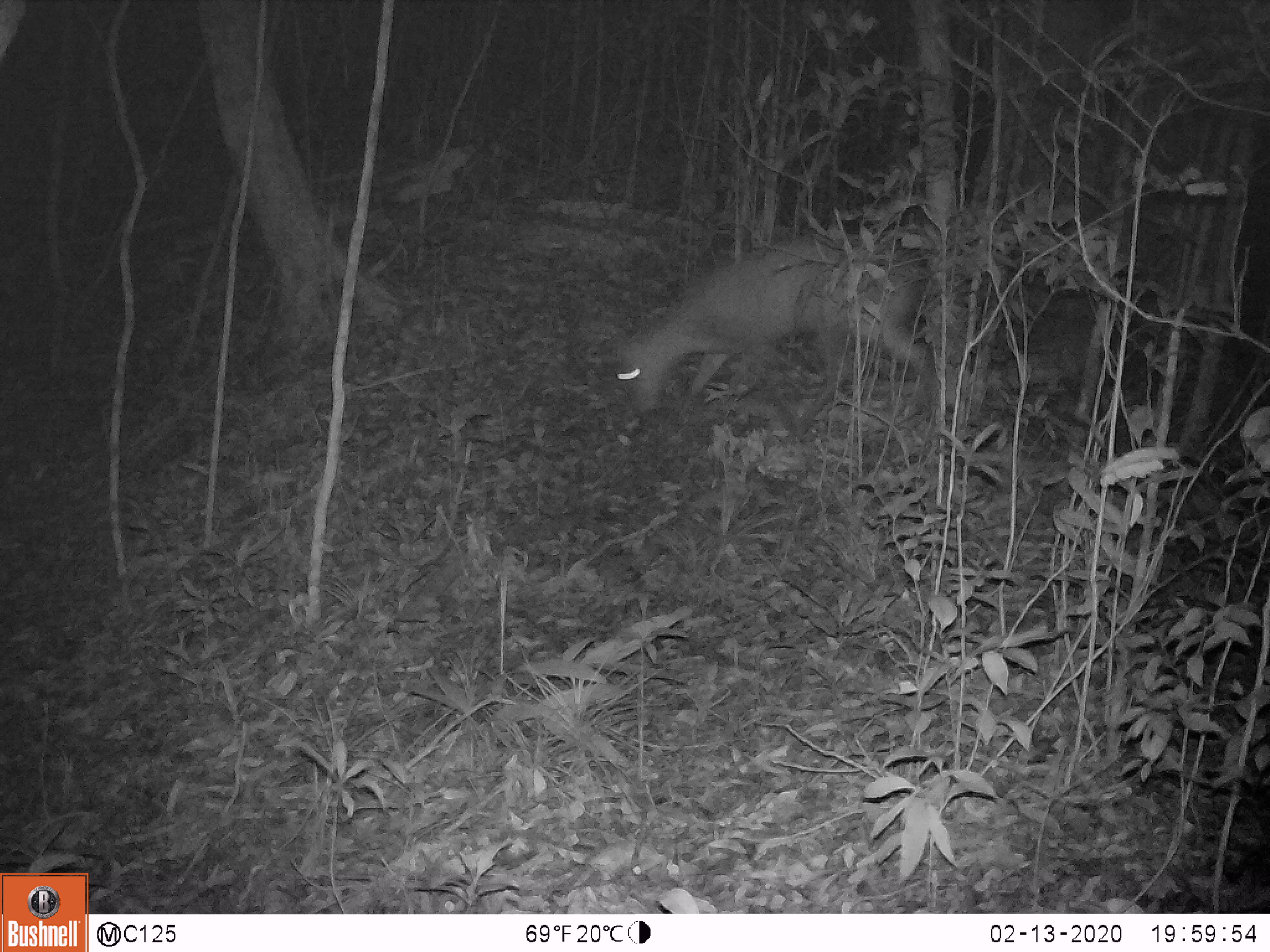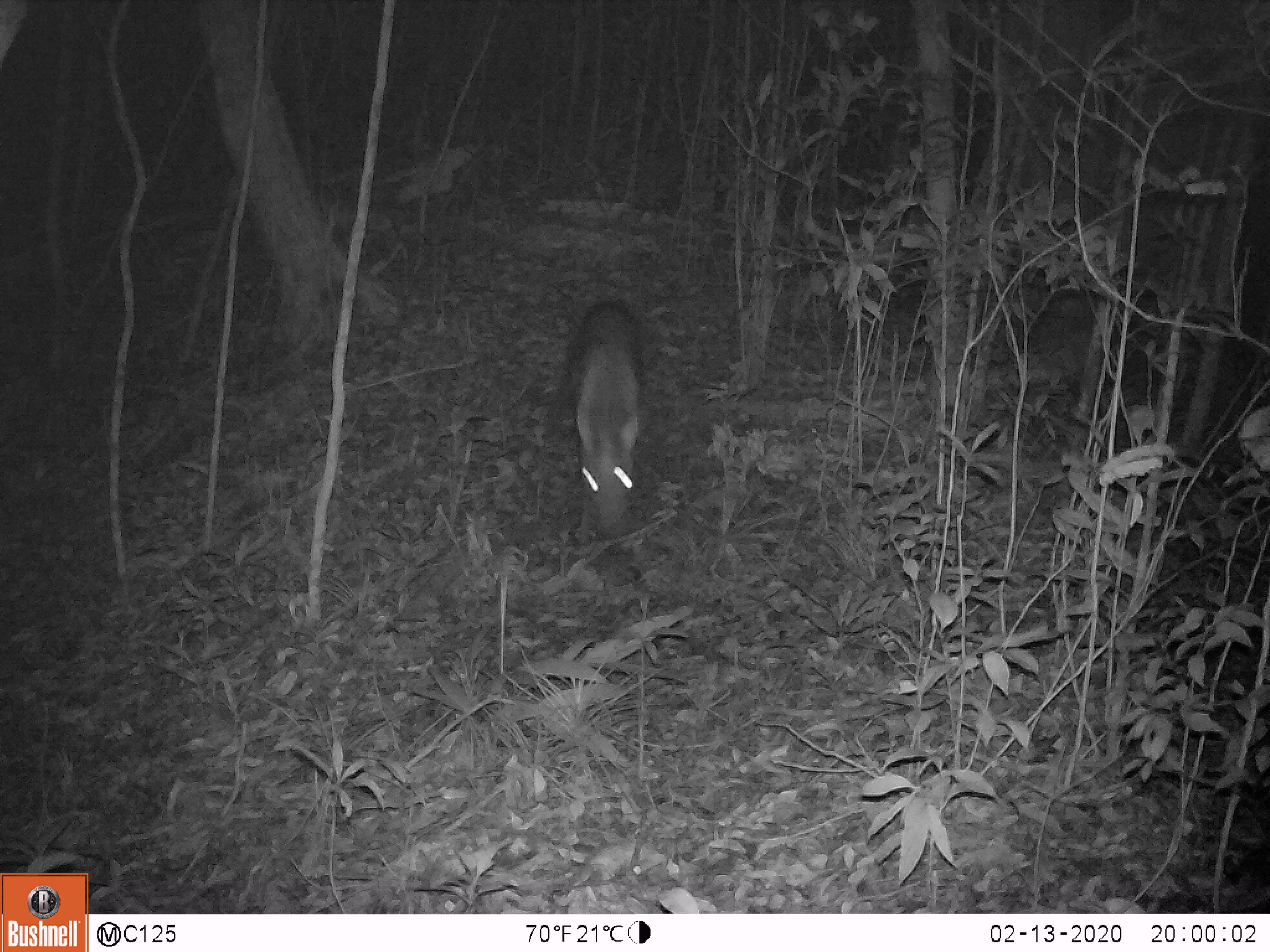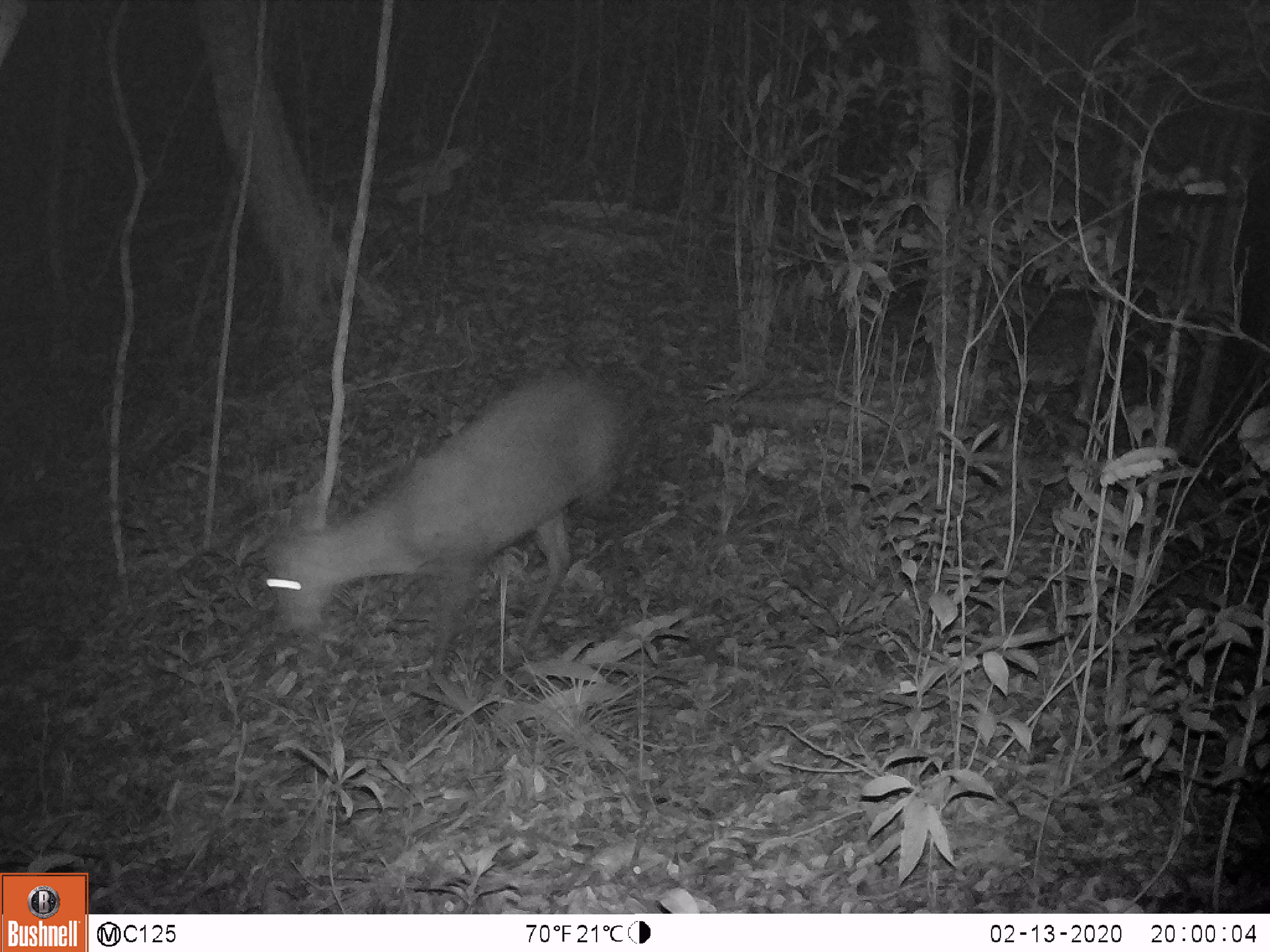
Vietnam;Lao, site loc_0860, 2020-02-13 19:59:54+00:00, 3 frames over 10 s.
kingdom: Animalia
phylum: Chordata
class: Mammalia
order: Artiodactyla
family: Cervidae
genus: Muntiacus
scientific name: Muntiacus rooseveltorum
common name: roosevelt's muntjac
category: roosevelts muntjac group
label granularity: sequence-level